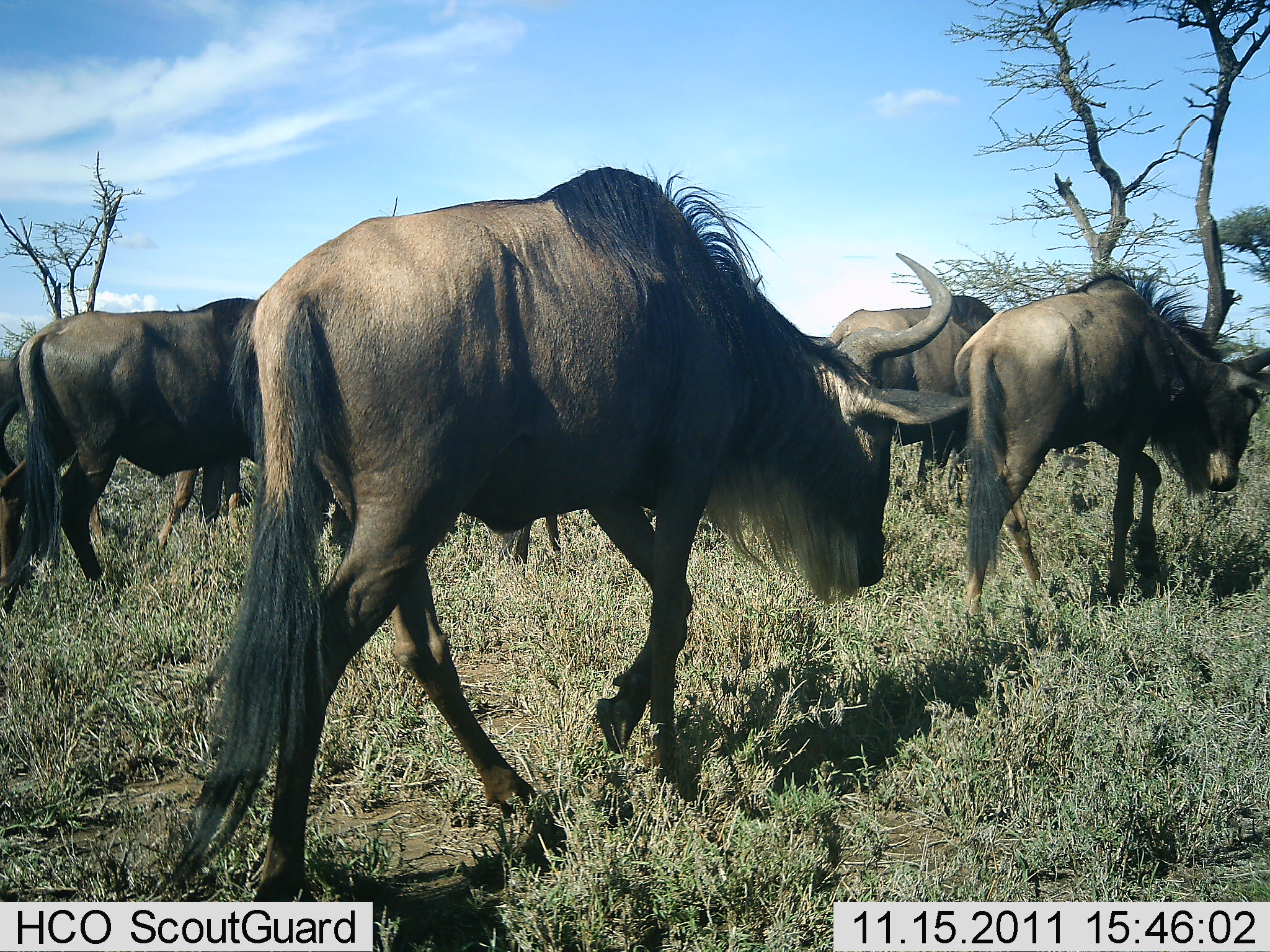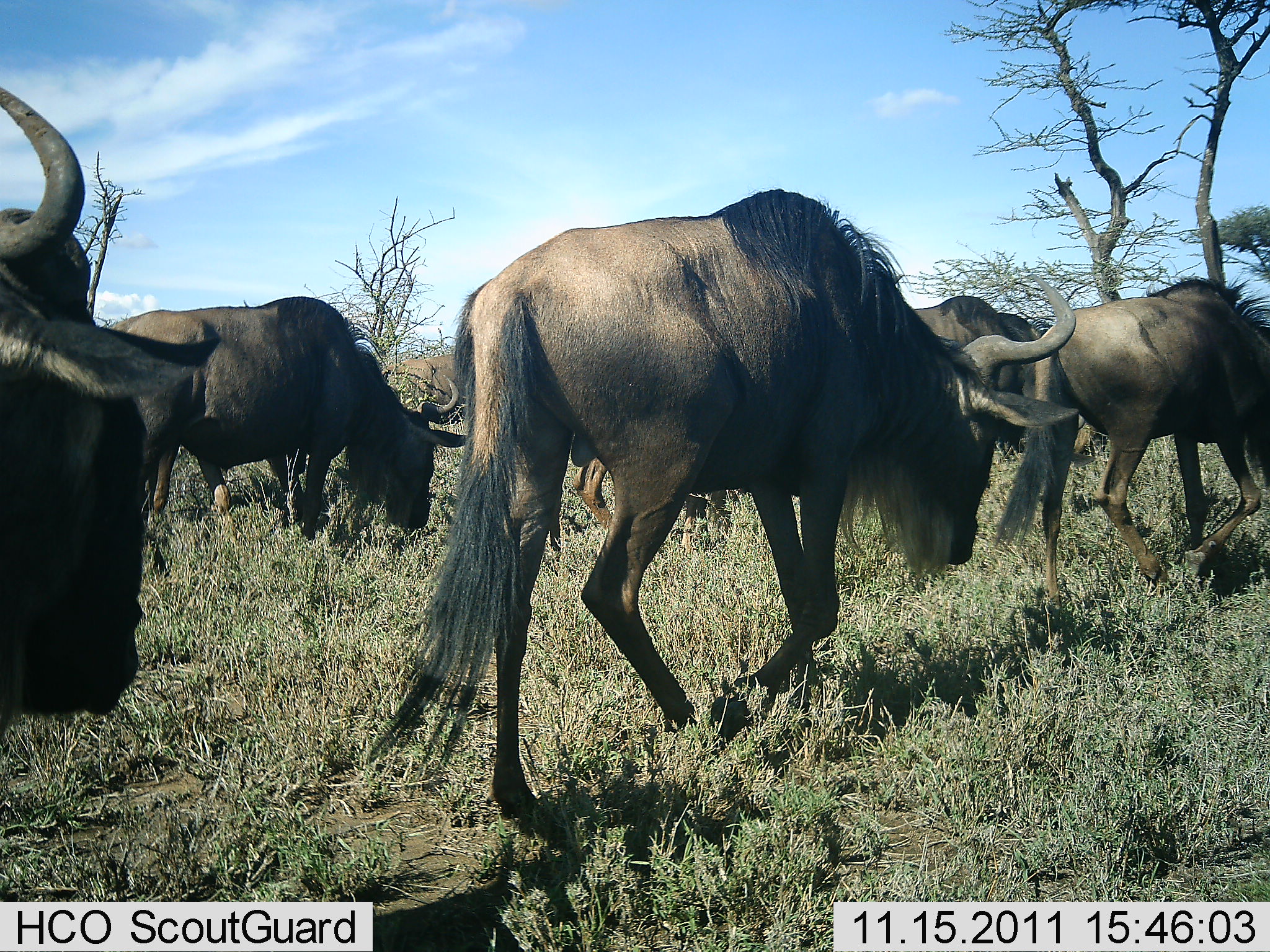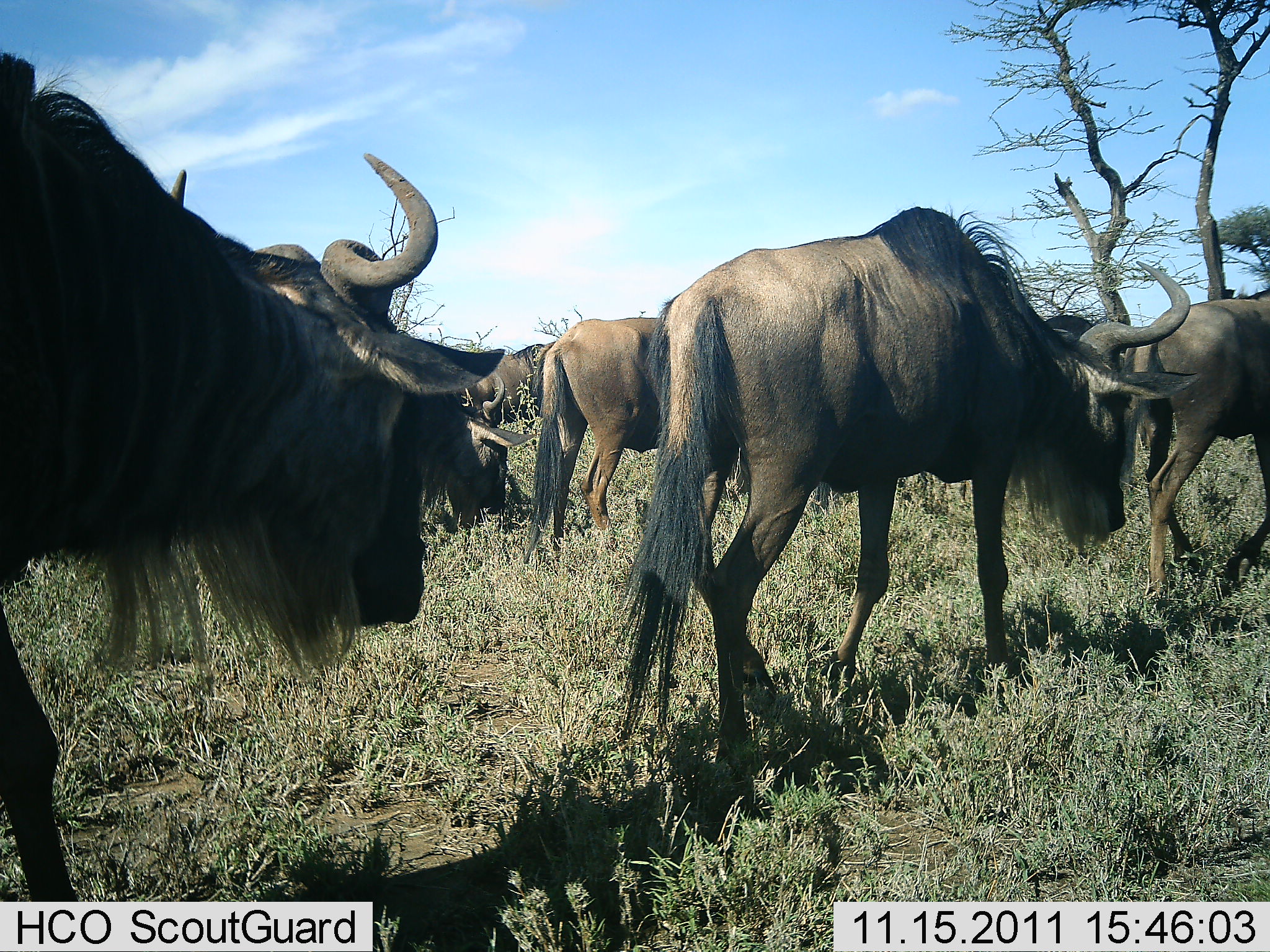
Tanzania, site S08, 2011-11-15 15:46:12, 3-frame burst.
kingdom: Animalia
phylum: Chordata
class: Mammalia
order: Artiodactyla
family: Bovidae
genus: Connochaetes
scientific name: Connochaetes taurinus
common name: blue wildebeest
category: wildebeest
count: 6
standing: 0%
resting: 0%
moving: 100%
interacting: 0%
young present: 0%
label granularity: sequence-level